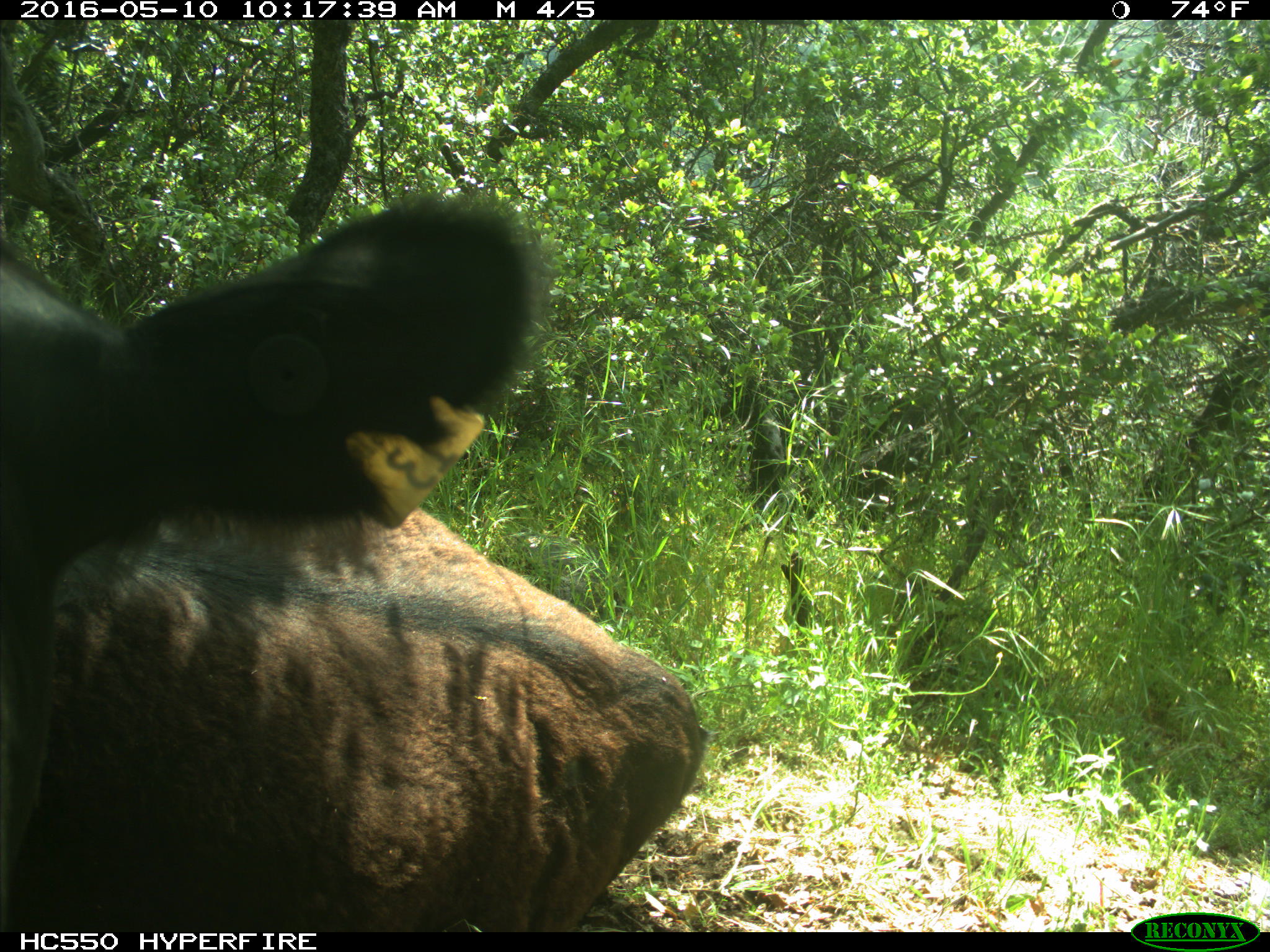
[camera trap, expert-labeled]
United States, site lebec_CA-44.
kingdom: Animalia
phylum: Chordata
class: Mammalia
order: Artiodactyla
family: Bovidae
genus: Bos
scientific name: Bos taurus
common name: domestic cow